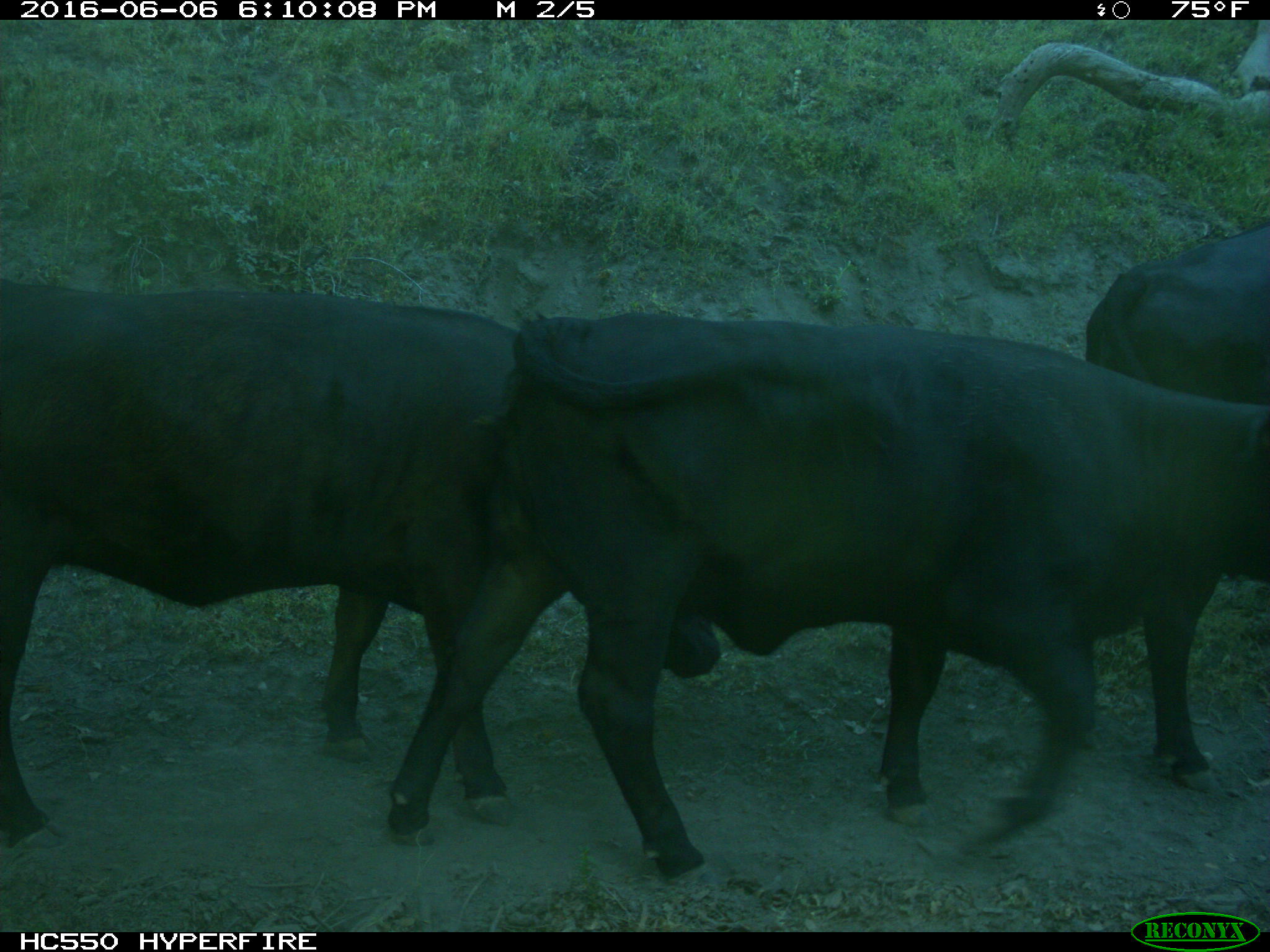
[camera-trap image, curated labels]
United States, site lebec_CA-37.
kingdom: Animalia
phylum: Chordata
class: Mammalia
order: Artiodactyla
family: Bovidae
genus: Bos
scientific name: Bos taurus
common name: domestic cow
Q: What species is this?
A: Bos taurus (domestic cow).